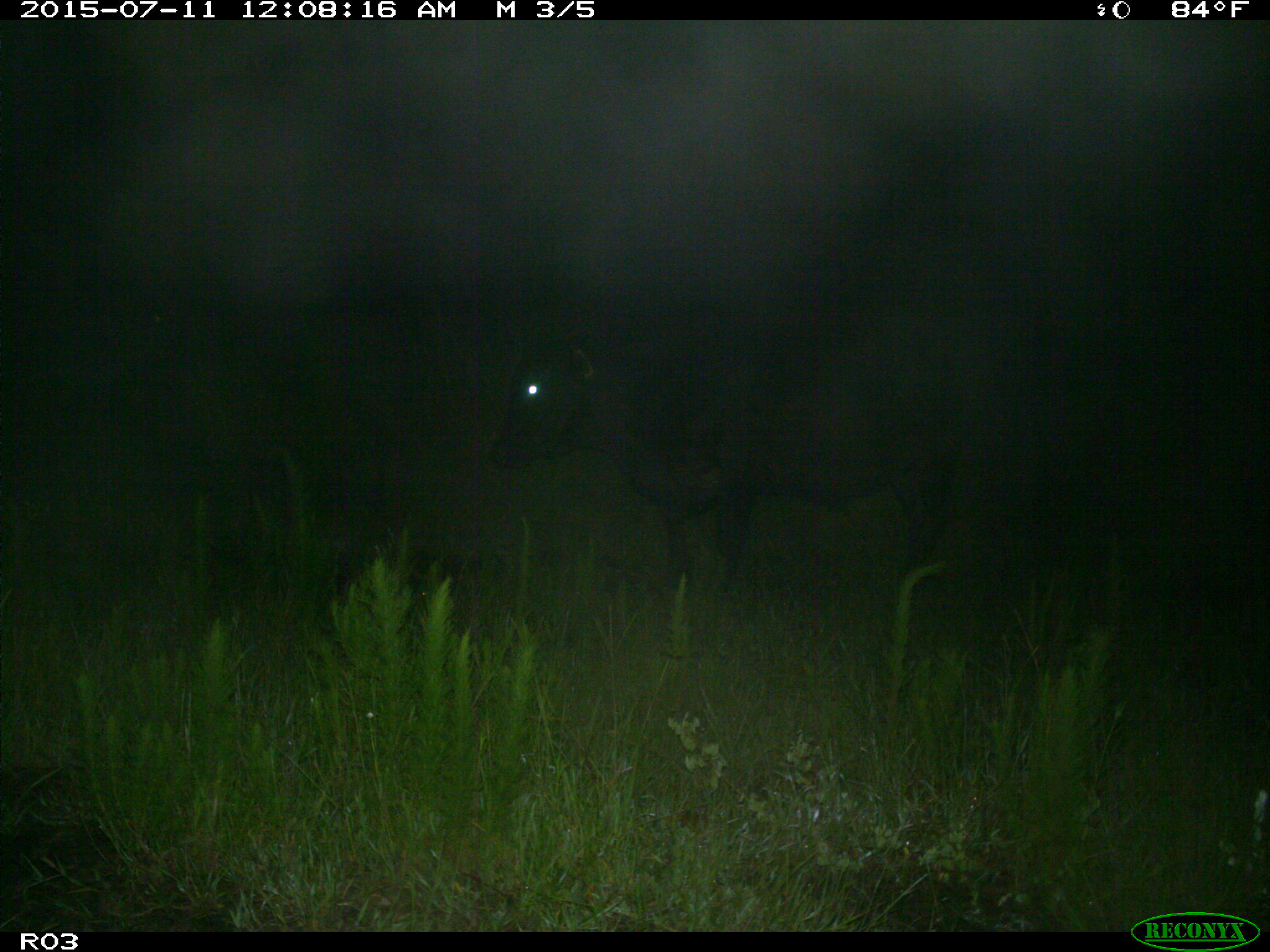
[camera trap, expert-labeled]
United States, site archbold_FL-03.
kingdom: Animalia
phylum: Chordata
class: Mammalia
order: Artiodactyla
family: Bovidae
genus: Bos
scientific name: Bos taurus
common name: domestic cow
Bos taurus (domestic cow).